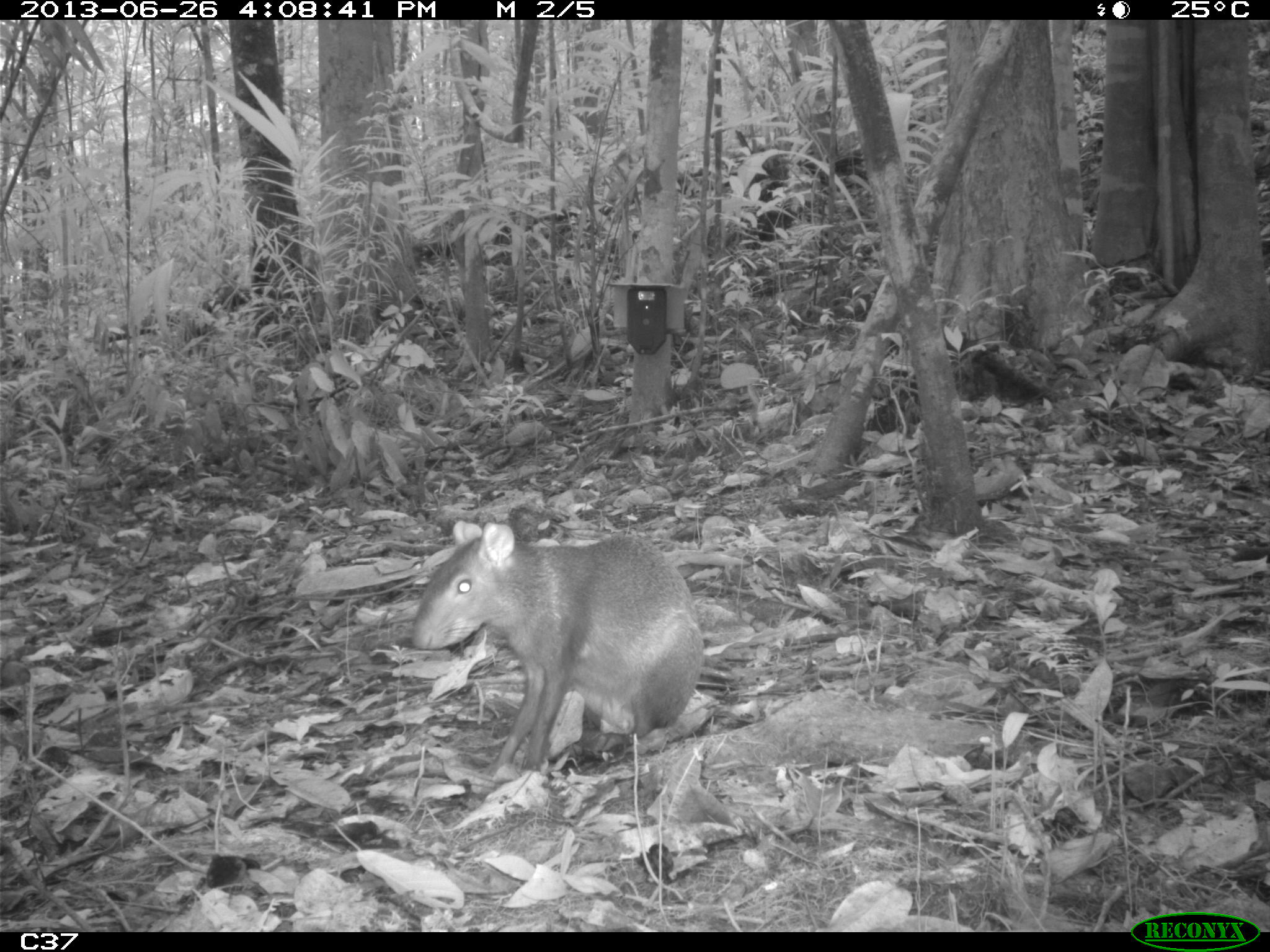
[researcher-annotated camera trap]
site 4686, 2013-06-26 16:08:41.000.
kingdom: Animalia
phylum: Chordata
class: Mammalia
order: Rodentia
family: Dasyproctidae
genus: Dasyprocta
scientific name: Dasyprocta leporina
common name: red-rumped agouti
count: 1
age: adult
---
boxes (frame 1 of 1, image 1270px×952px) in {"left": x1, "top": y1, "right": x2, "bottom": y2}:
dasyprocta leporina: {"left": 406, "top": 518, "right": 704, "bottom": 778}